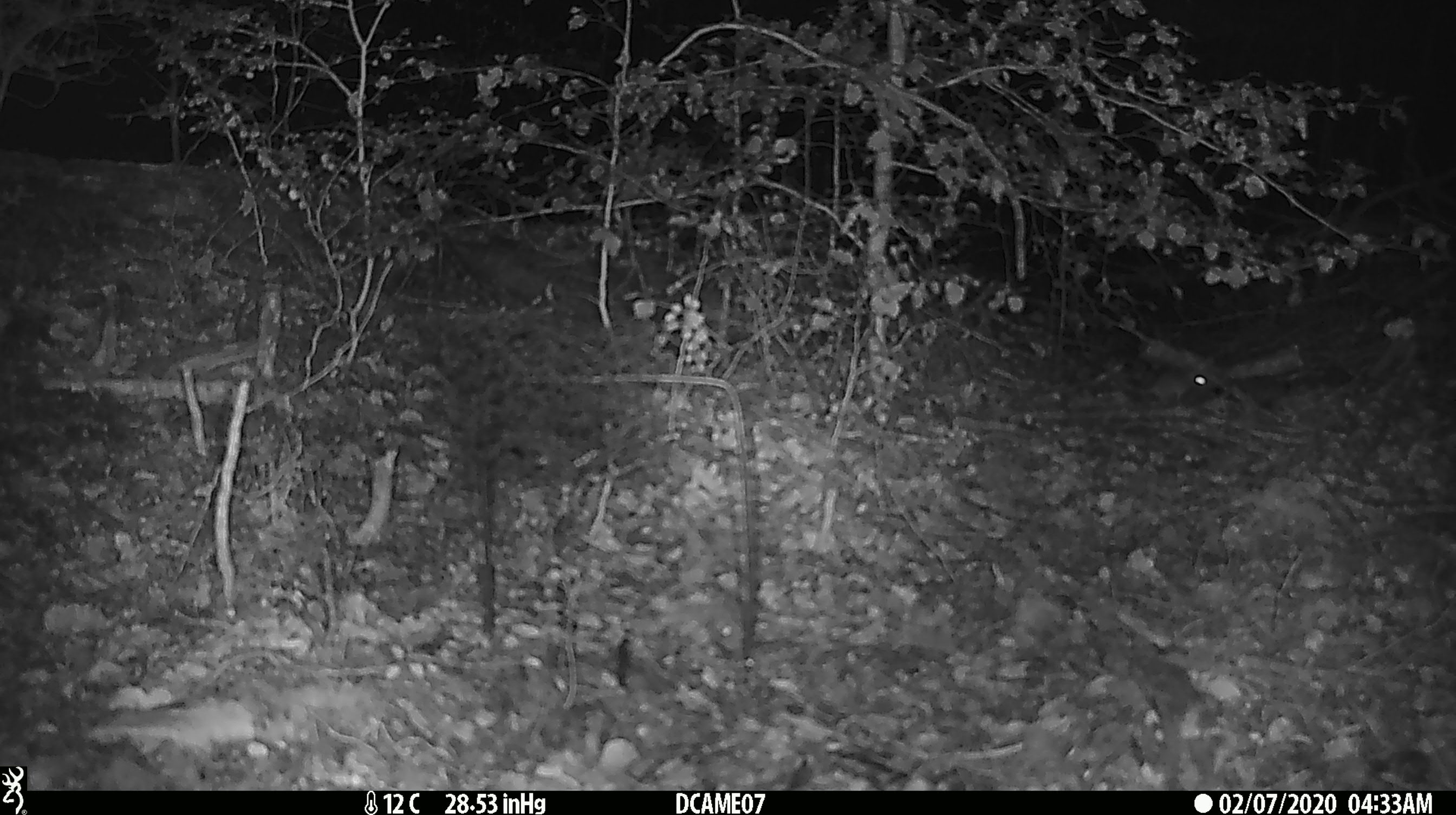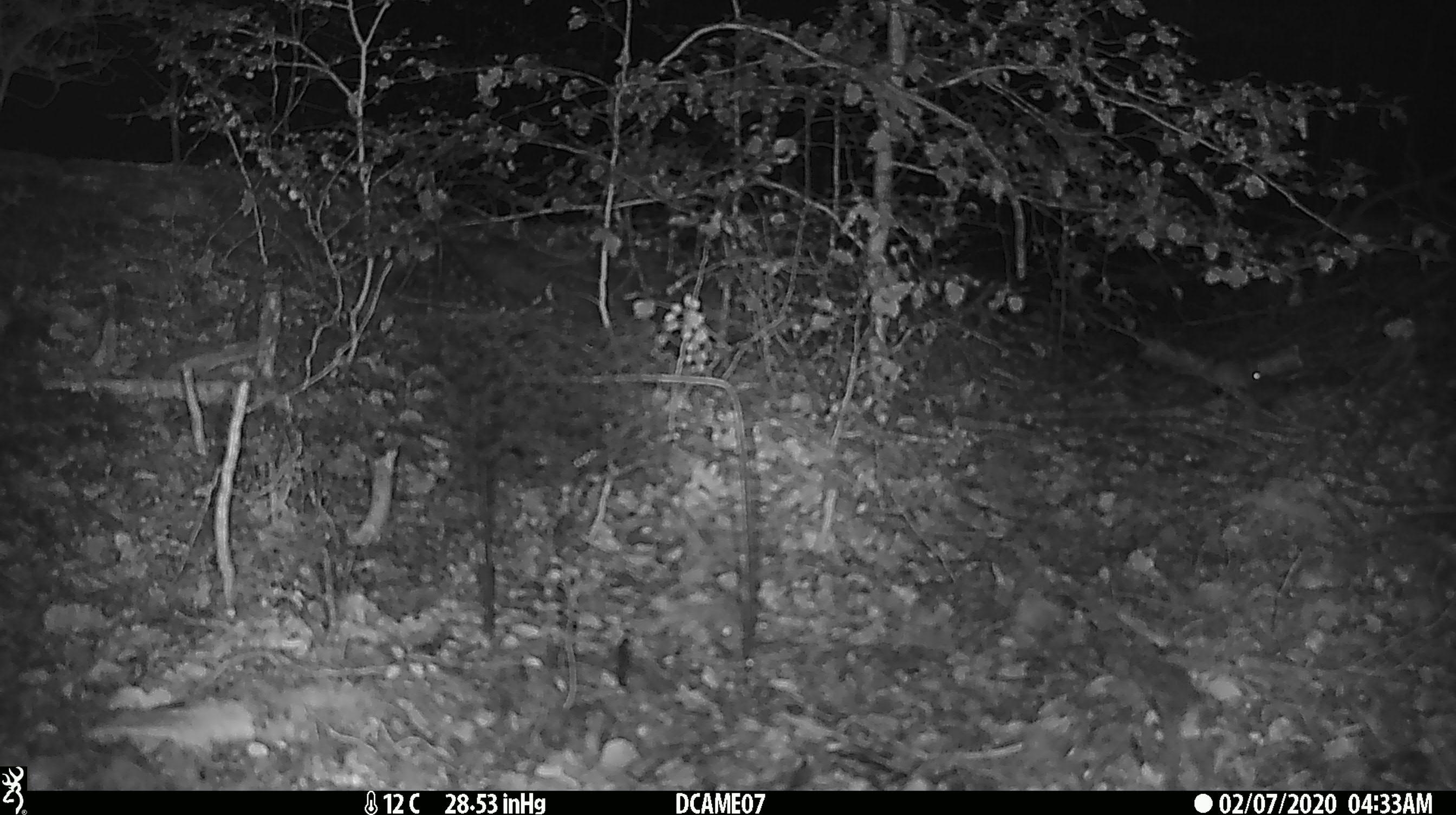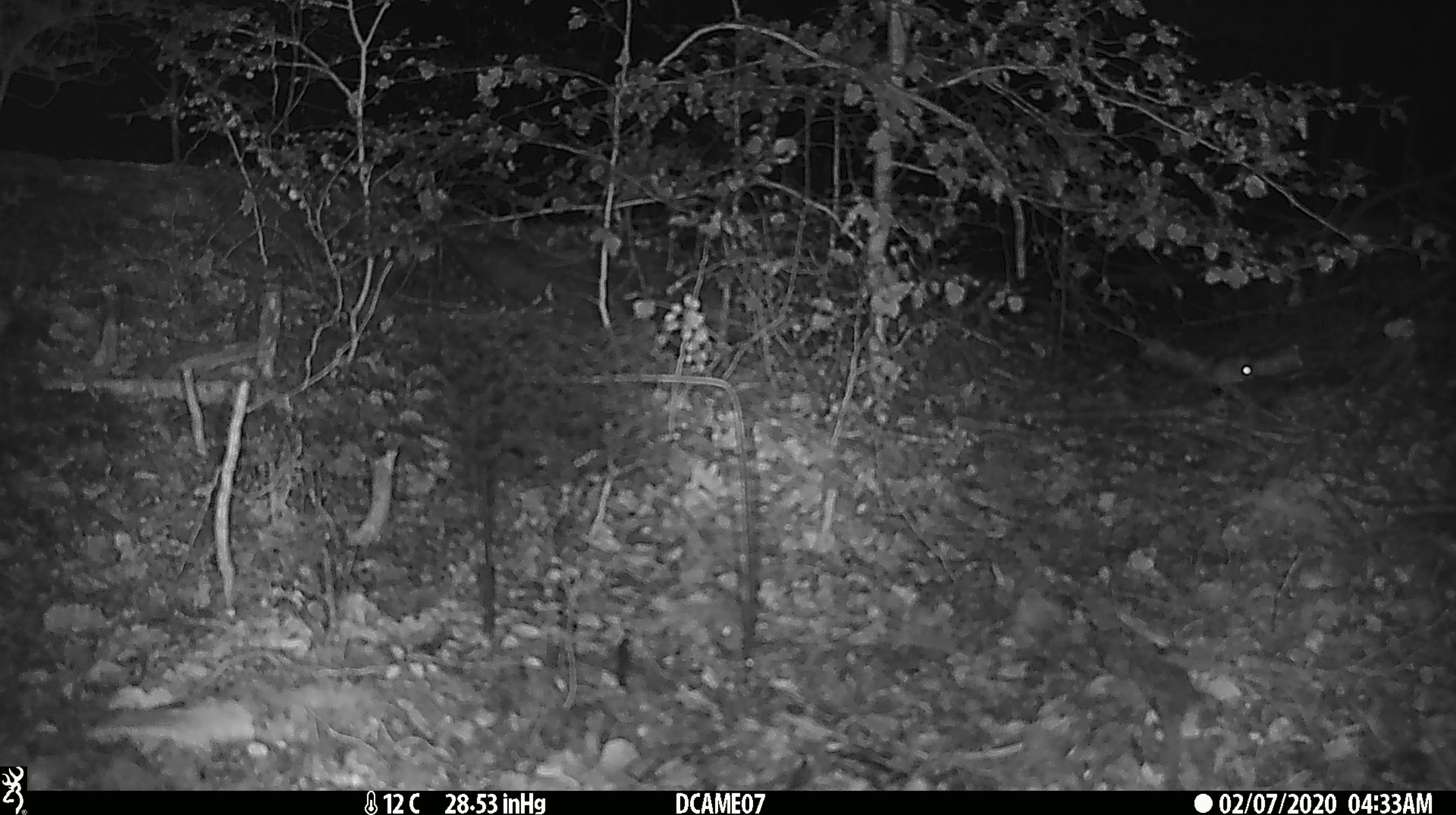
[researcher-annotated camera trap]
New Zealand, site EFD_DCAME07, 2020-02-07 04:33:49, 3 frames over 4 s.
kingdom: Animalia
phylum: Chordata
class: Mammalia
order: Rodentia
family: Muridae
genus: Mus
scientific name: Mus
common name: mouse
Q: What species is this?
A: Mouse (Mus).